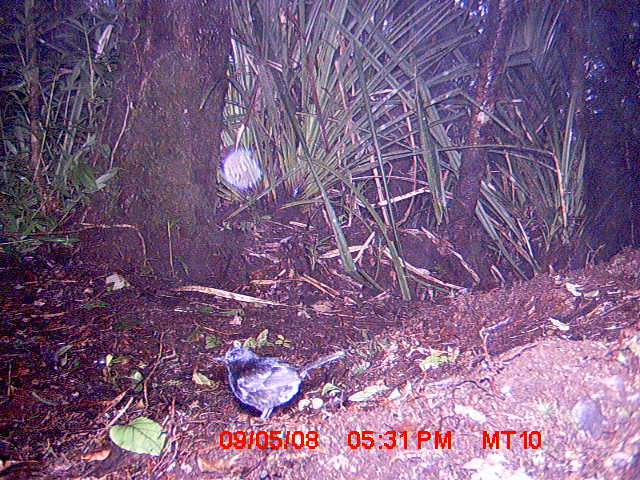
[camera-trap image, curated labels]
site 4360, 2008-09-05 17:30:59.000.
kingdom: Animalia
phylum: Chordata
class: Aves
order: Passeriformes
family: Muscicapidae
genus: Copsychus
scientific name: Copsychus albospecularis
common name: madagascar magpie-robin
Copsychus albospecularis (madagascar magpie-robin), count 1.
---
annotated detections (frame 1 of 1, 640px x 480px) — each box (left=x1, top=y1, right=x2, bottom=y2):
copsychus albospecularis: (left=211, top=347, right=345, bottom=418)